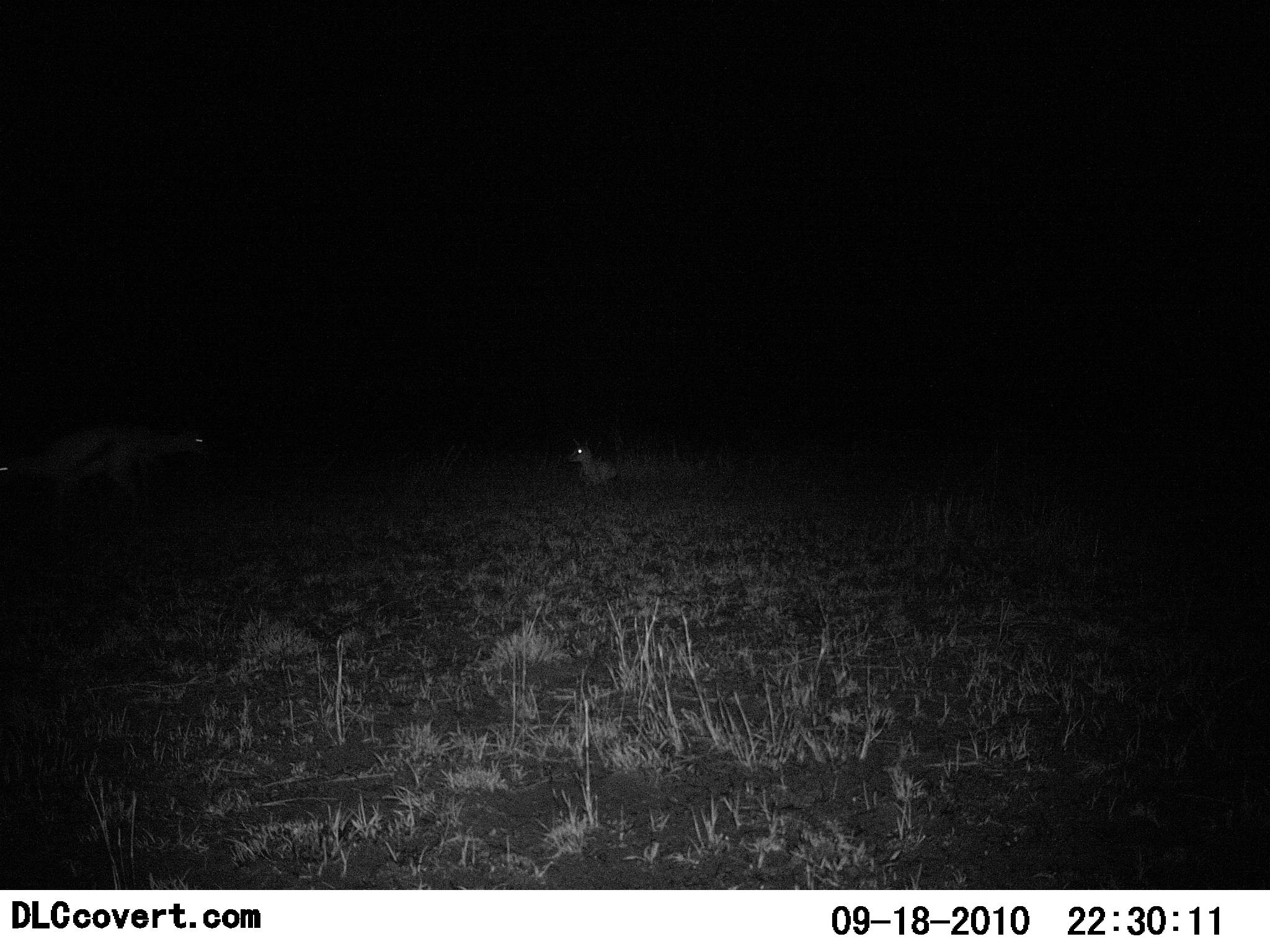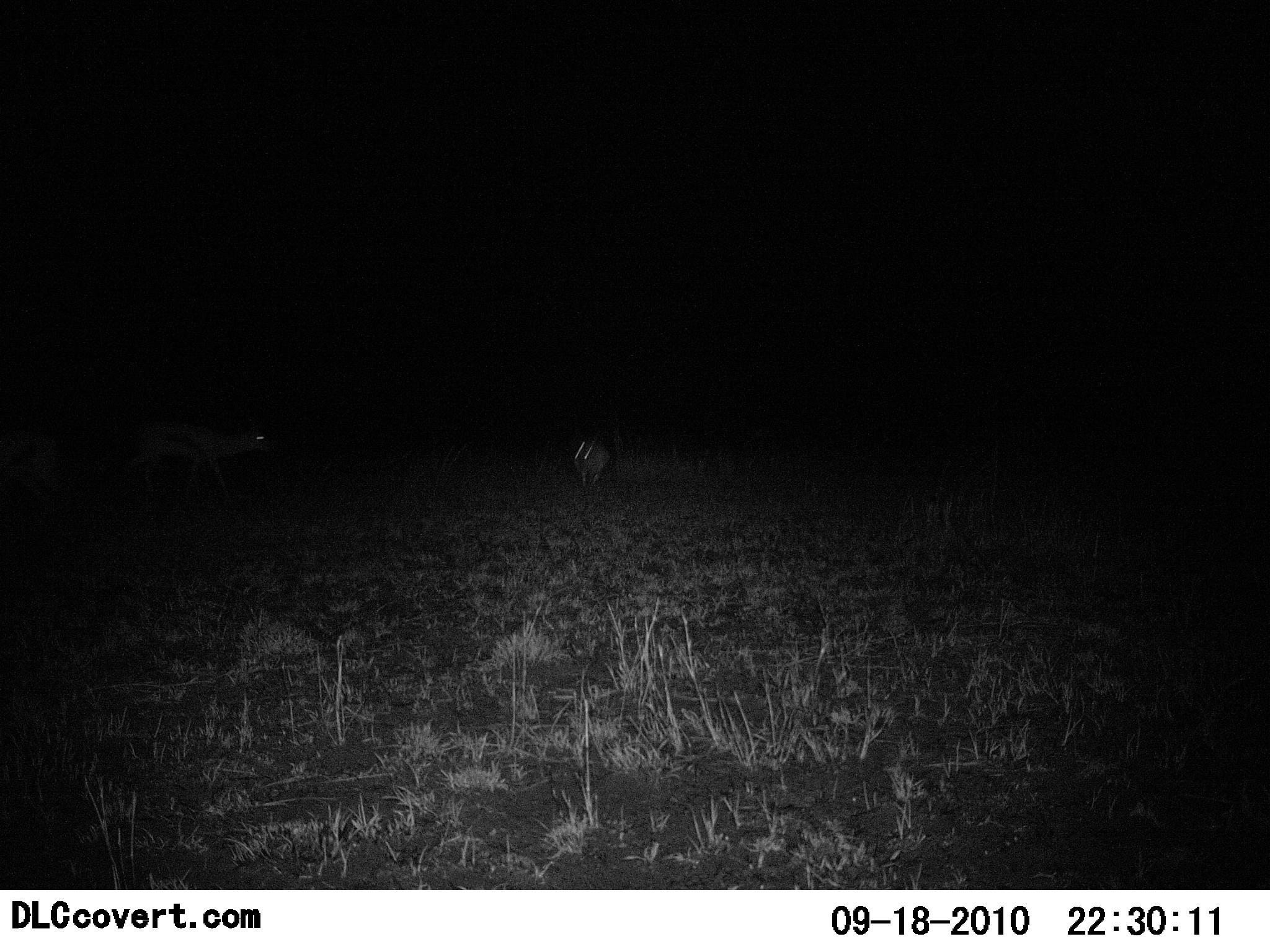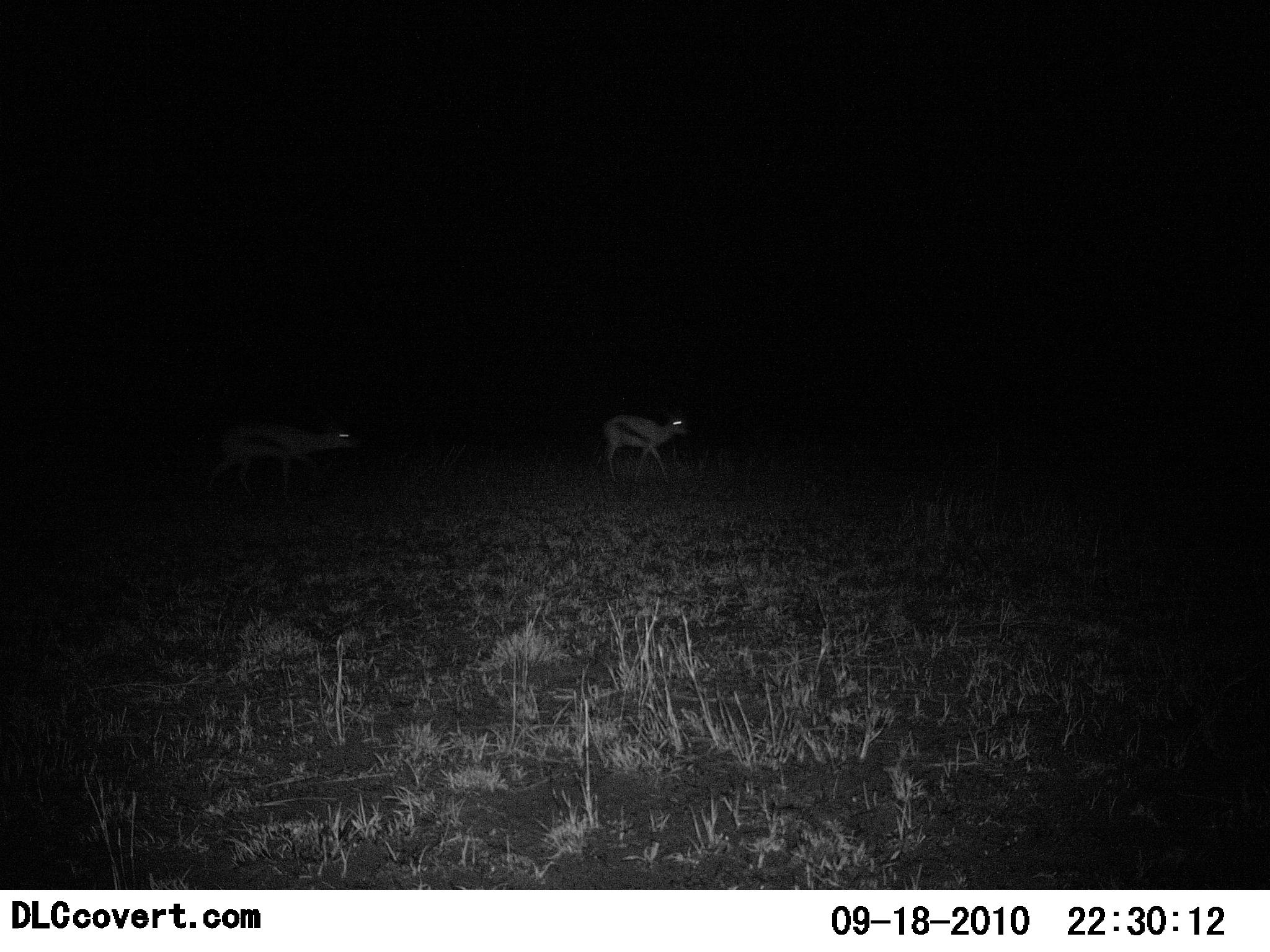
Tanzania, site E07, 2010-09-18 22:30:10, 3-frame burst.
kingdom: Animalia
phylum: Chordata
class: Mammalia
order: Artiodactyla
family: Bovidae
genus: Eudorcas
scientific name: Eudorcas thomsonii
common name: thomson's gazelle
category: gazellethomsons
Gazellethomsons (thomson's gazelle) (Eudorcas thomsonii), count 2. Behavior (volunteer vote fractions): standing 12%, resting 25%, moving 100%, interacting 0%. Young present (vote fraction): 12%. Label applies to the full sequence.